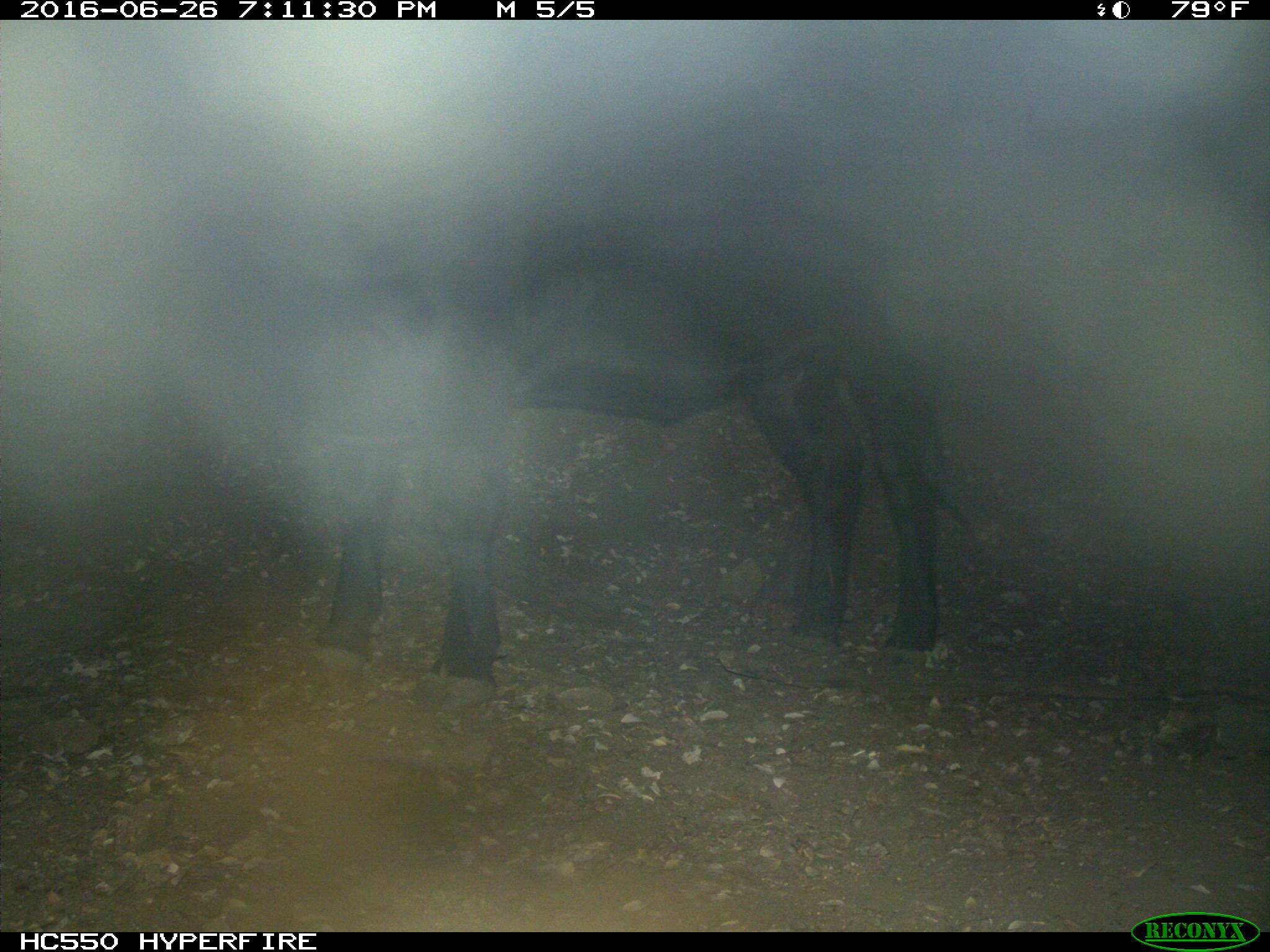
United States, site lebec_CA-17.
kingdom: Animalia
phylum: Chordata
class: Mammalia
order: Artiodactyla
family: Bovidae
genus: Bos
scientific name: Bos taurus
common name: domestic cow